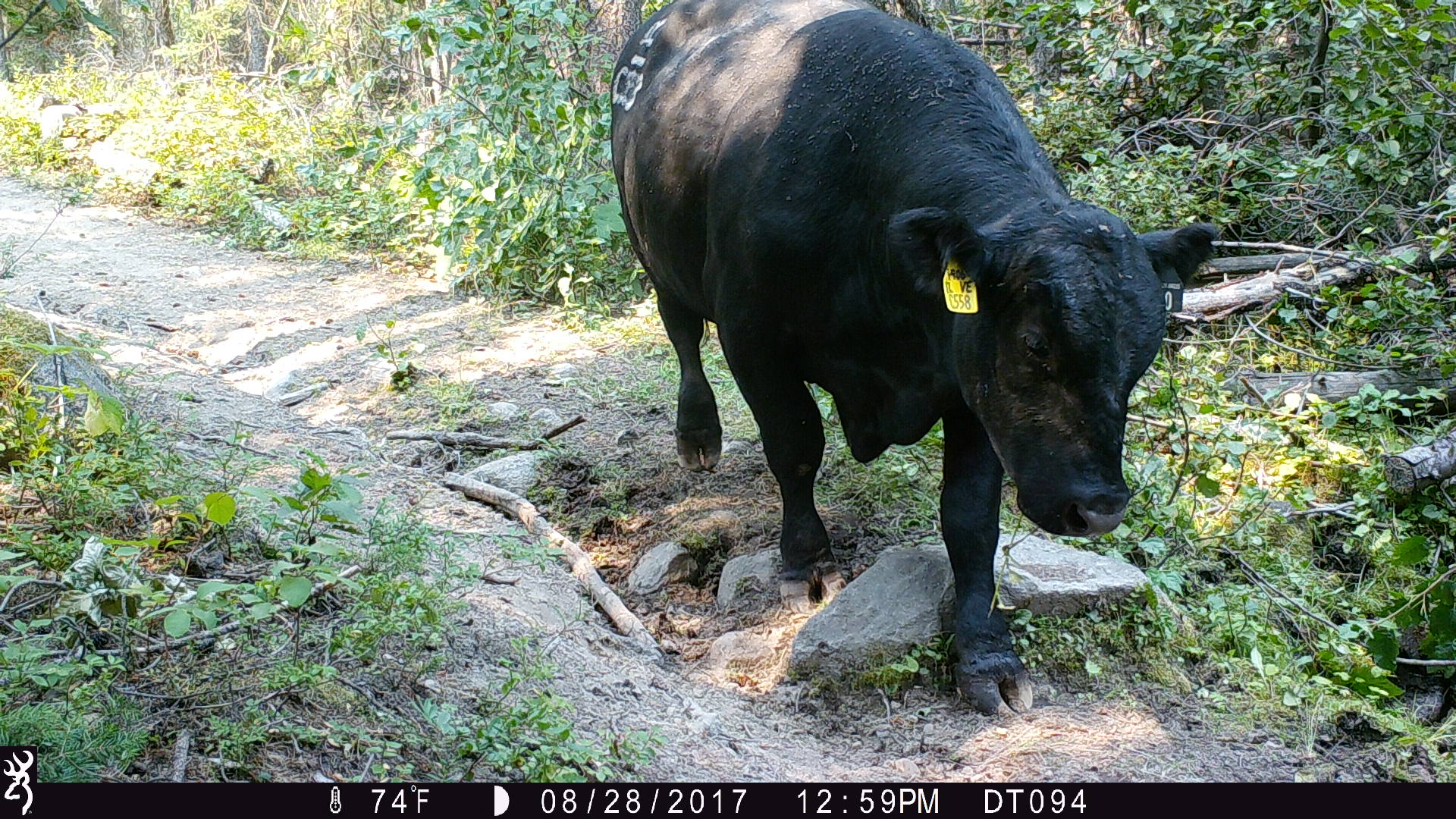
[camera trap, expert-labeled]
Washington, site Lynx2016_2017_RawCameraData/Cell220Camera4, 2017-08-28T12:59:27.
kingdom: Animalia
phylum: Chordata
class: Mammalia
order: Artiodactyla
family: Bovidae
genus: Bos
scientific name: Bos taurus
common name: domestic cattle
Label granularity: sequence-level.